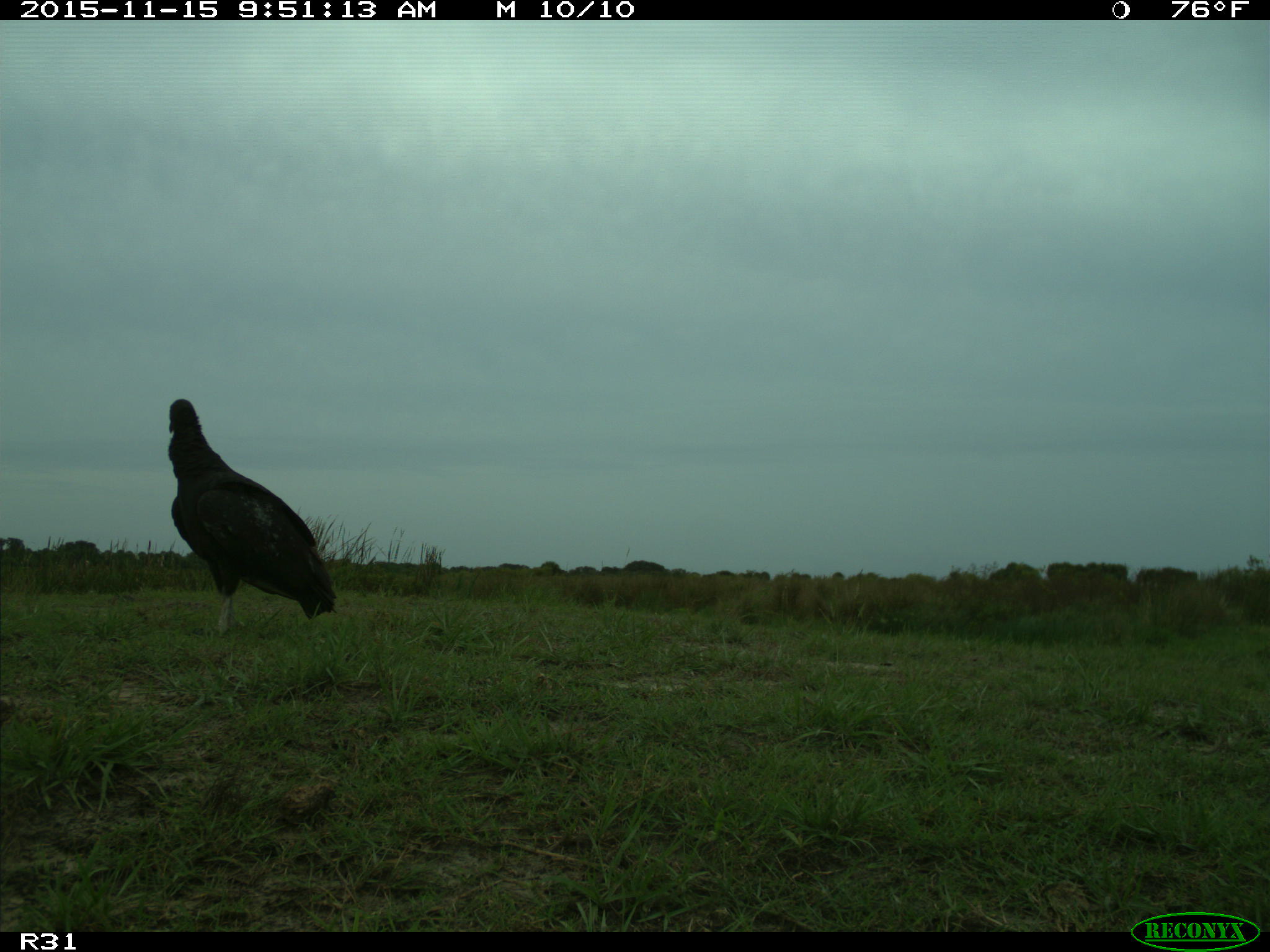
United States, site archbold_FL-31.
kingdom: Animalia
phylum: Chordata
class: Aves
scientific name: Aves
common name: birds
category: unidentified bird